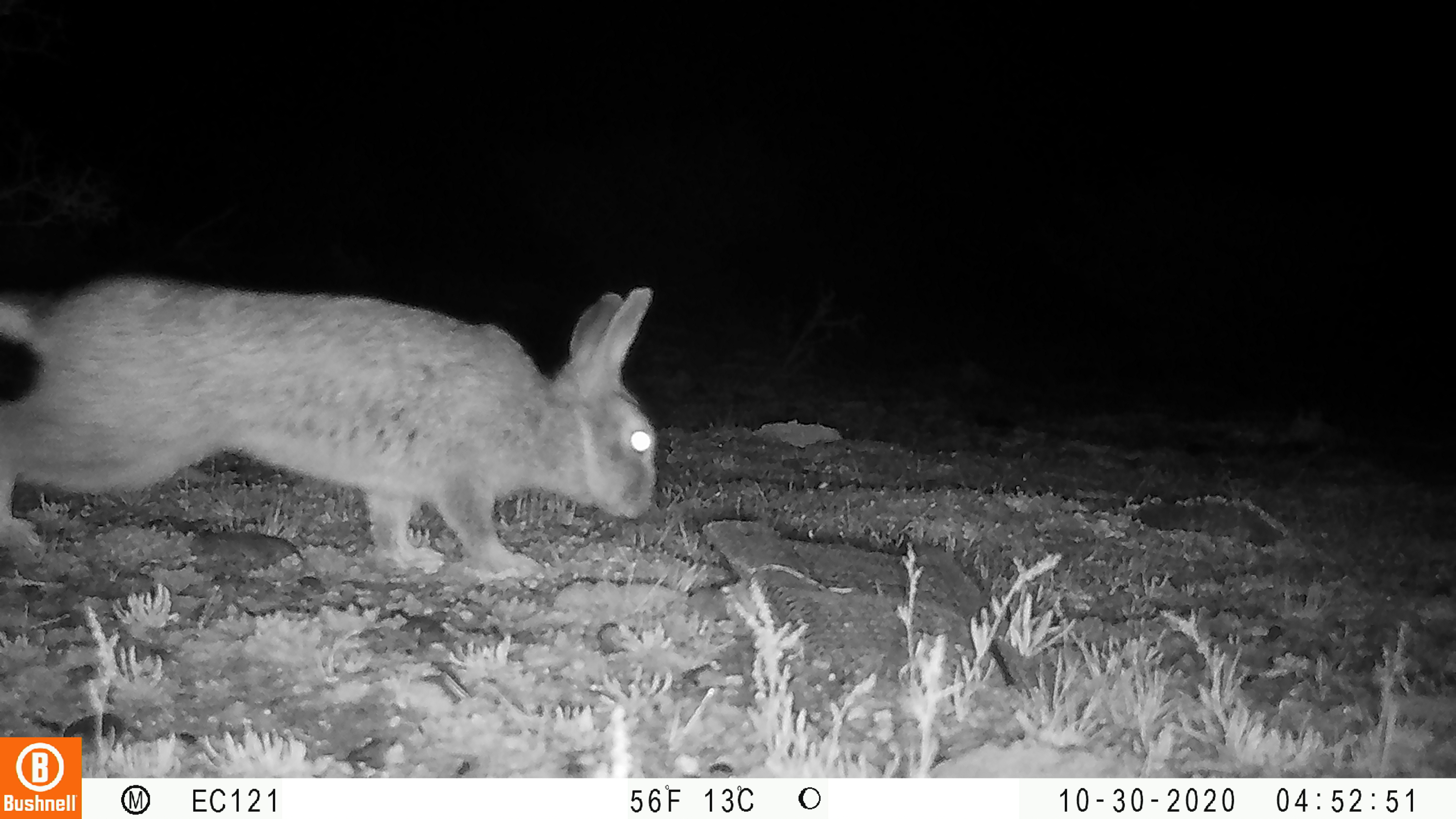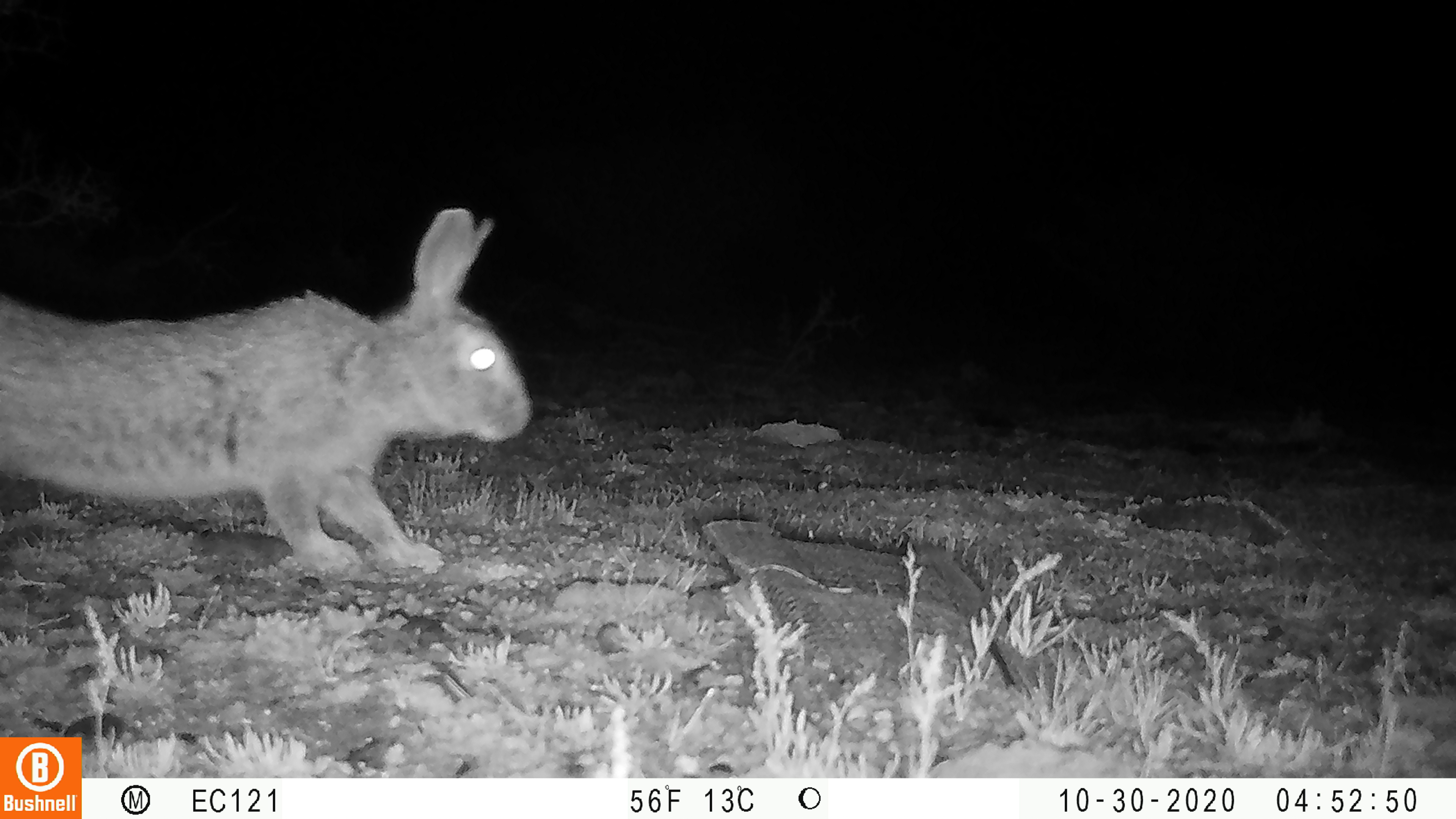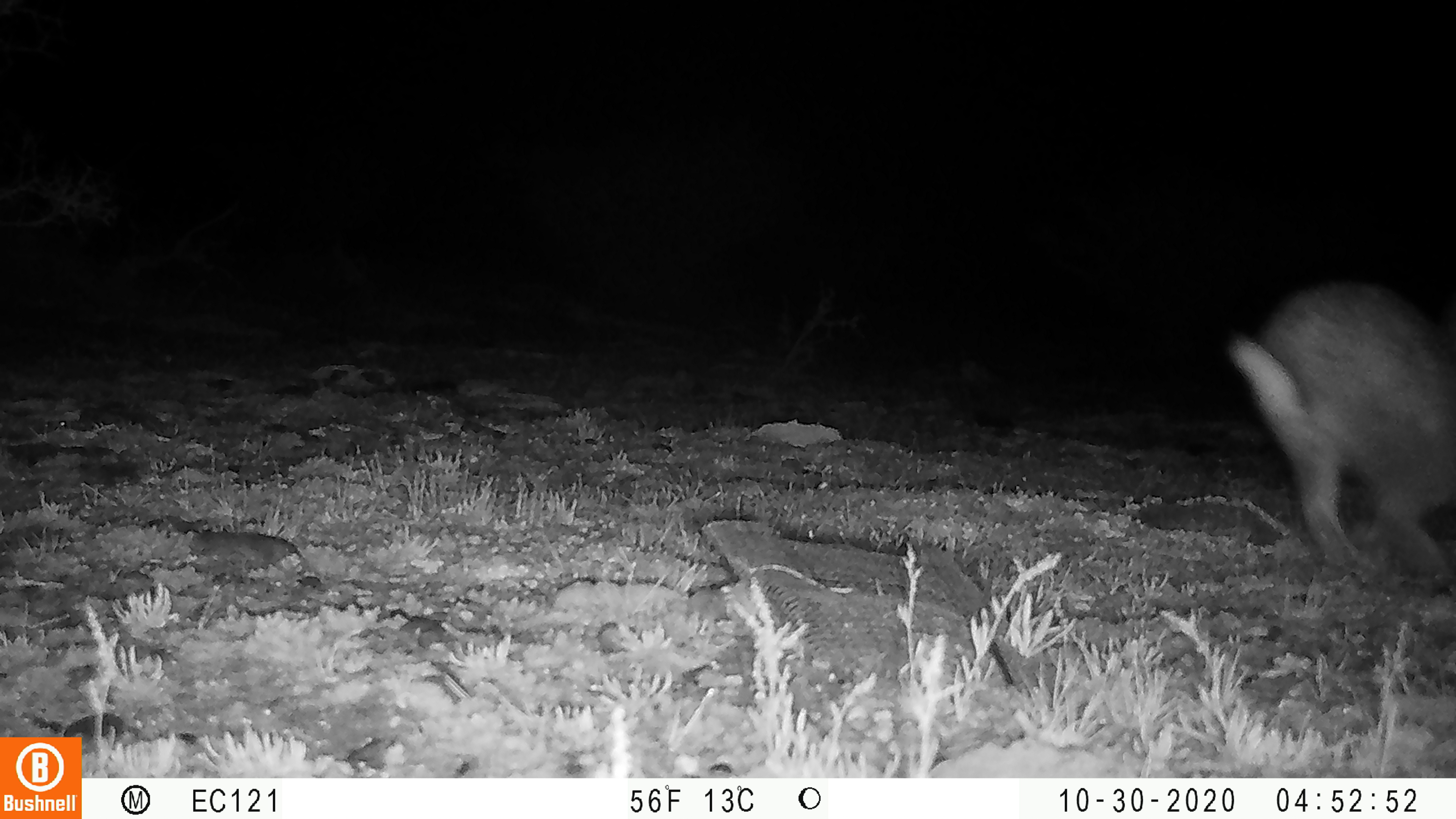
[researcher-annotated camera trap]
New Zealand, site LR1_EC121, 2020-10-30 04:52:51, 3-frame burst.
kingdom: Animalia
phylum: Chordata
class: Mammalia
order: Lagomorpha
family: Leporidae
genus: Oryctolagus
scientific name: Oryctolagus cuniculus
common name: european rabbit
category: rabbit